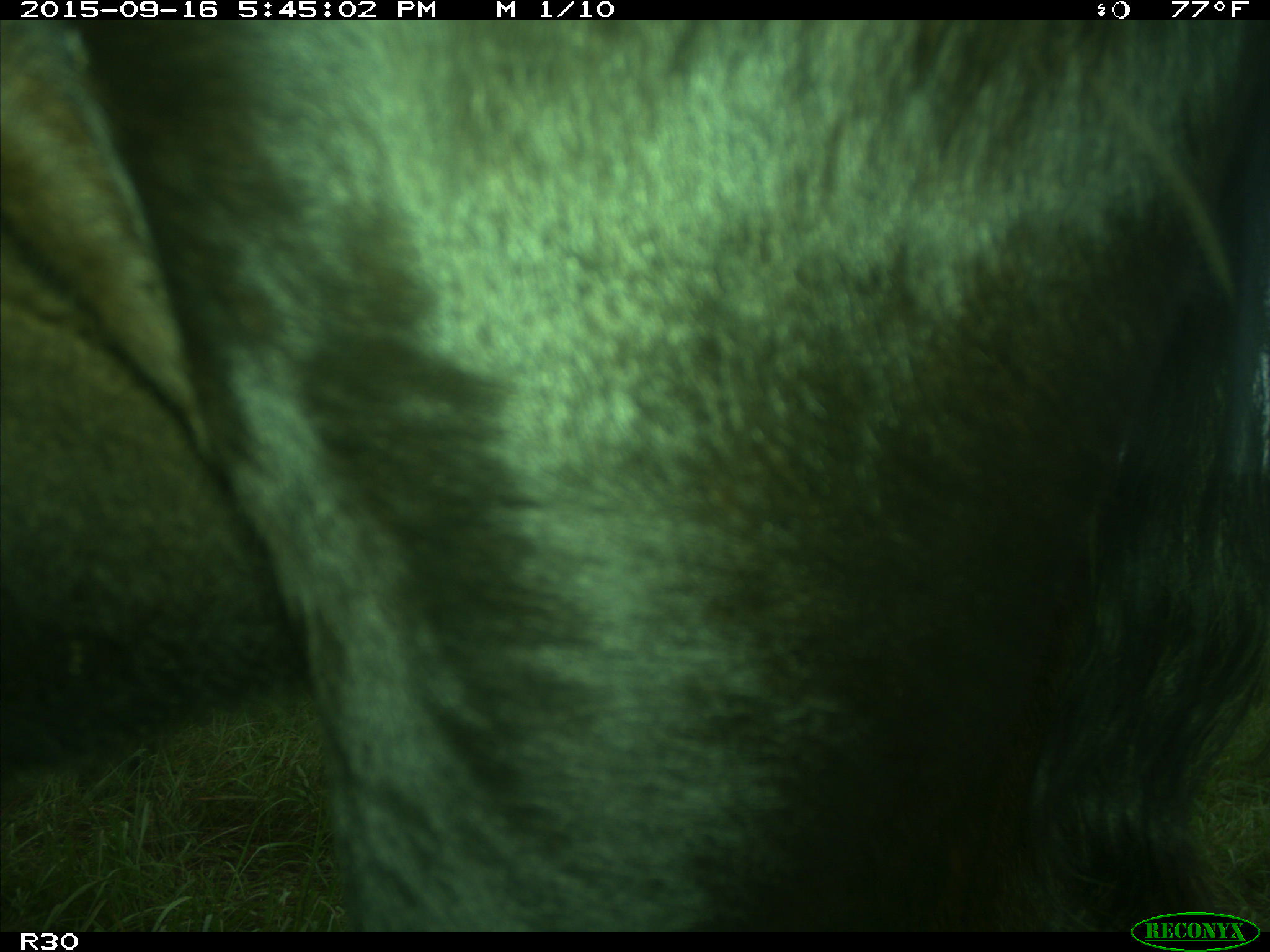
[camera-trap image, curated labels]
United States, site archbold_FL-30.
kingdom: Animalia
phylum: Chordata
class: Mammalia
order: Artiodactyla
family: Bovidae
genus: Bos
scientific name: Bos taurus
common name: domestic cow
Bos taurus (domestic cow).